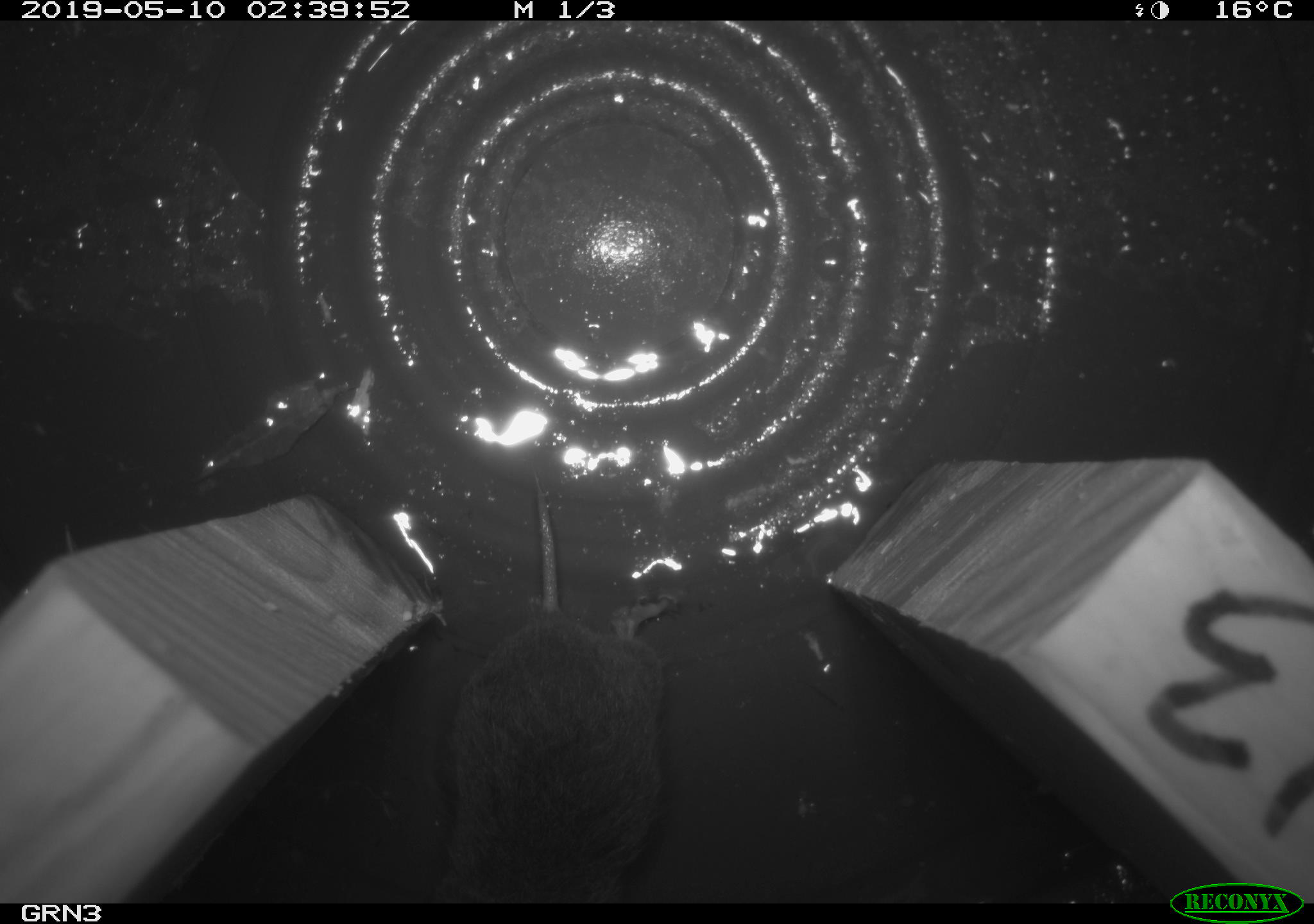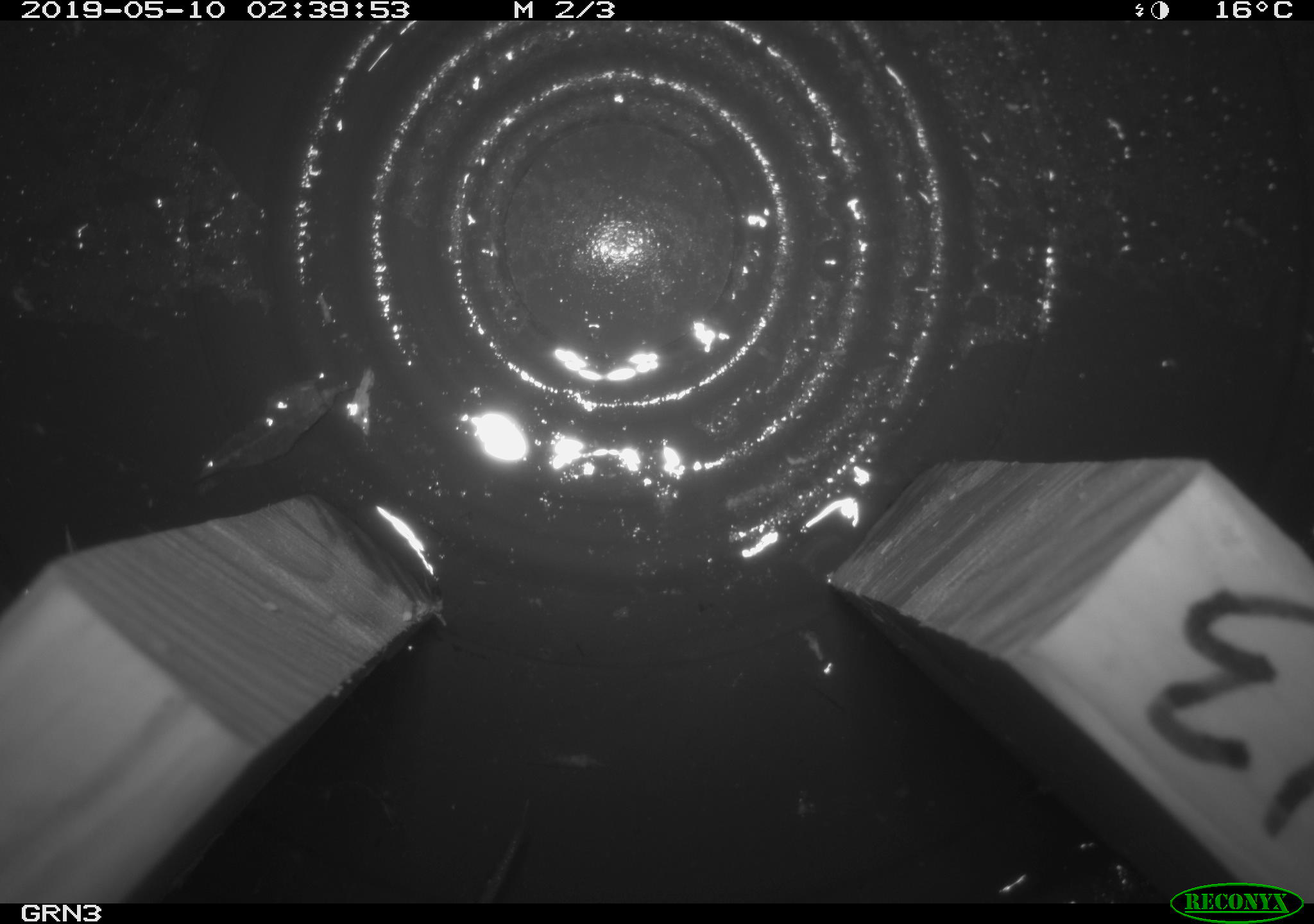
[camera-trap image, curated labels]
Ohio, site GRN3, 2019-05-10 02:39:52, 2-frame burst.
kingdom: Animalia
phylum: Chordata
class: Mammalia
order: Rodentia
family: Cricetidae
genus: Microtus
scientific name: Microtus pennsylvanicus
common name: meadow vole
Meadow vole (Microtus pennsylvanicus).